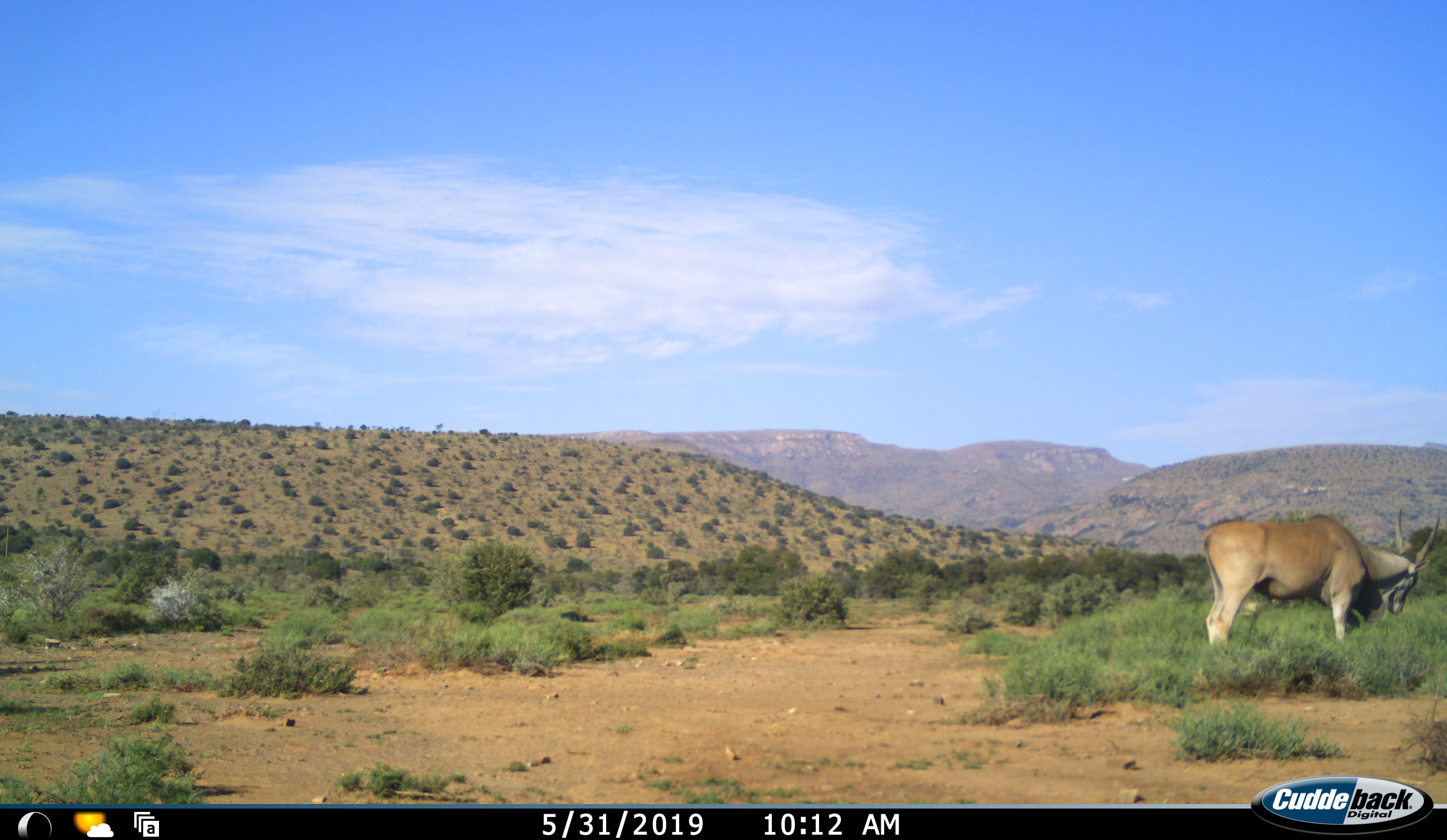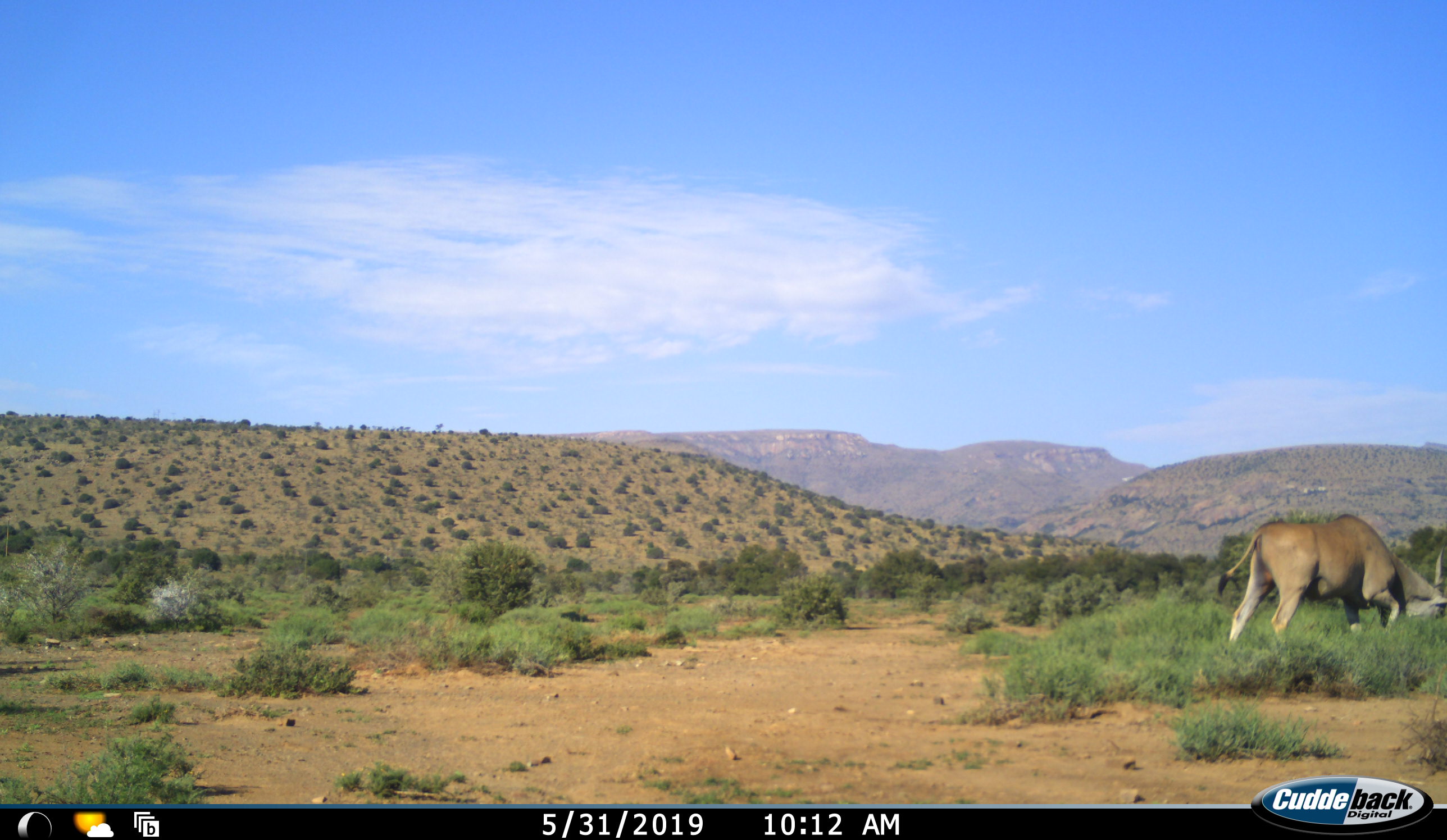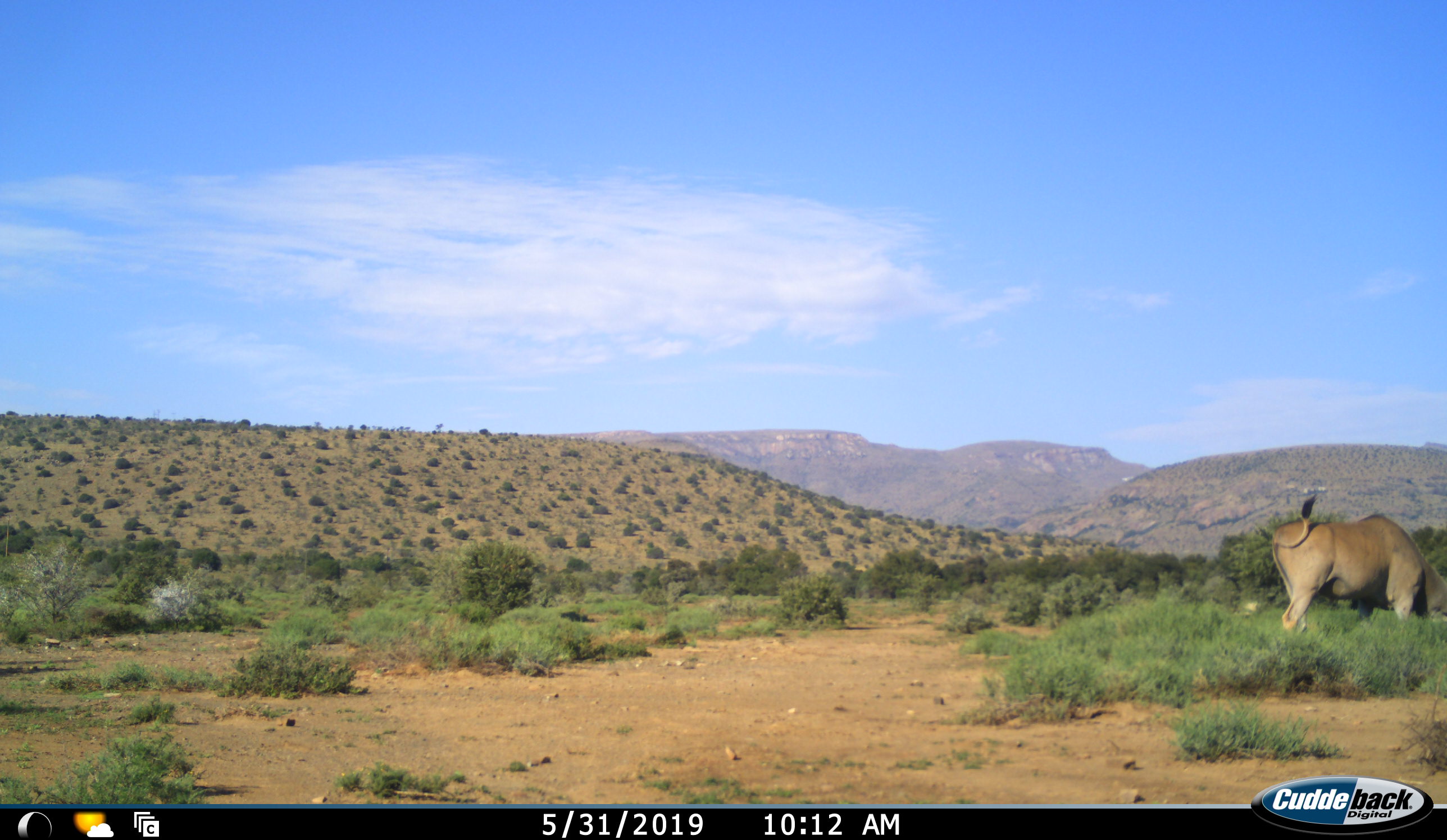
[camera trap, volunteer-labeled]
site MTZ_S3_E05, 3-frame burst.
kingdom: Animalia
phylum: Chordata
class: Mammalia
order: Artiodactyla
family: Bovidae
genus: Tragelaphus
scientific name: Tragelaphus oryx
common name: eland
Eland (Tragelaphus oryx), count 1. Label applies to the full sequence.